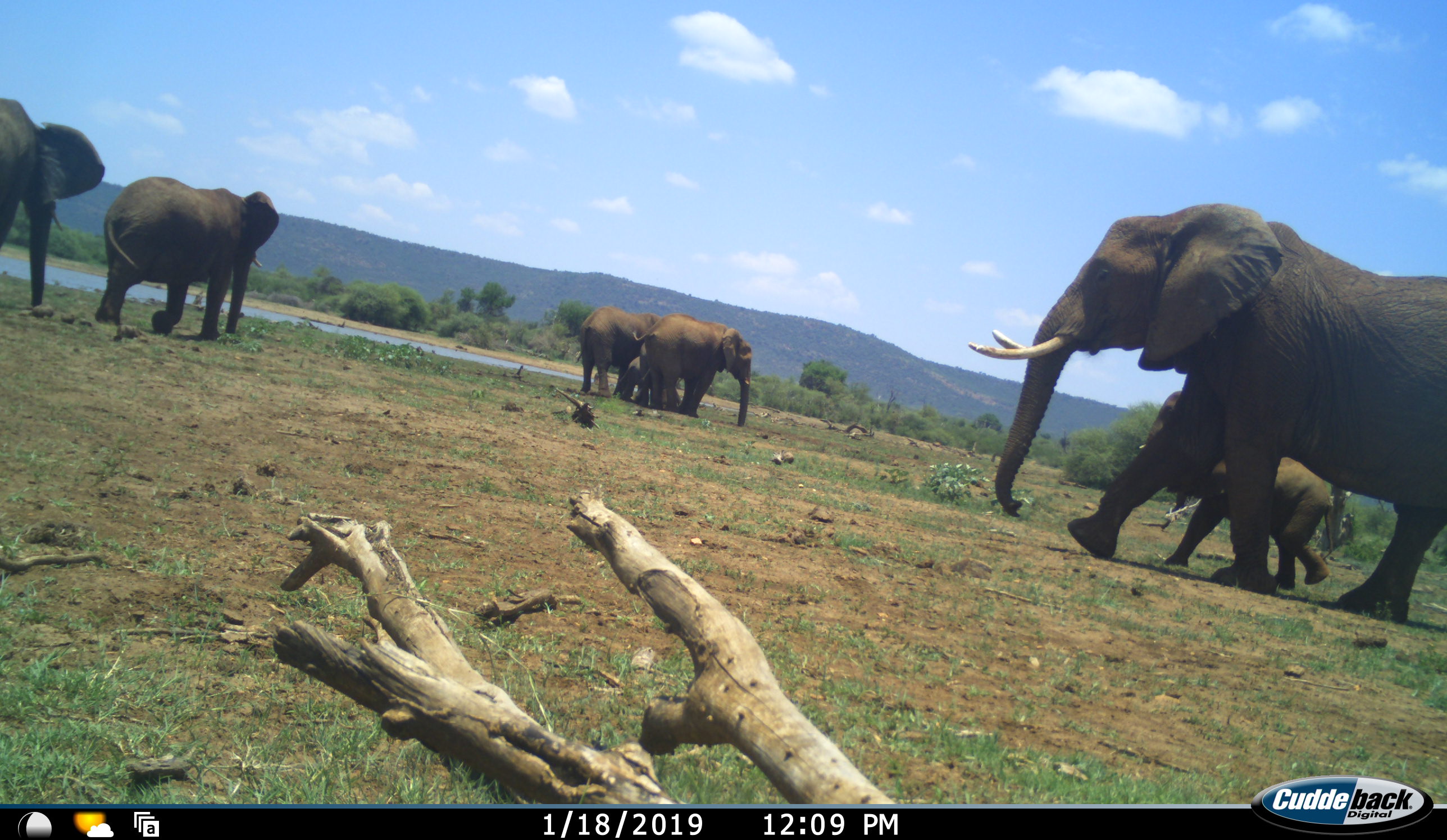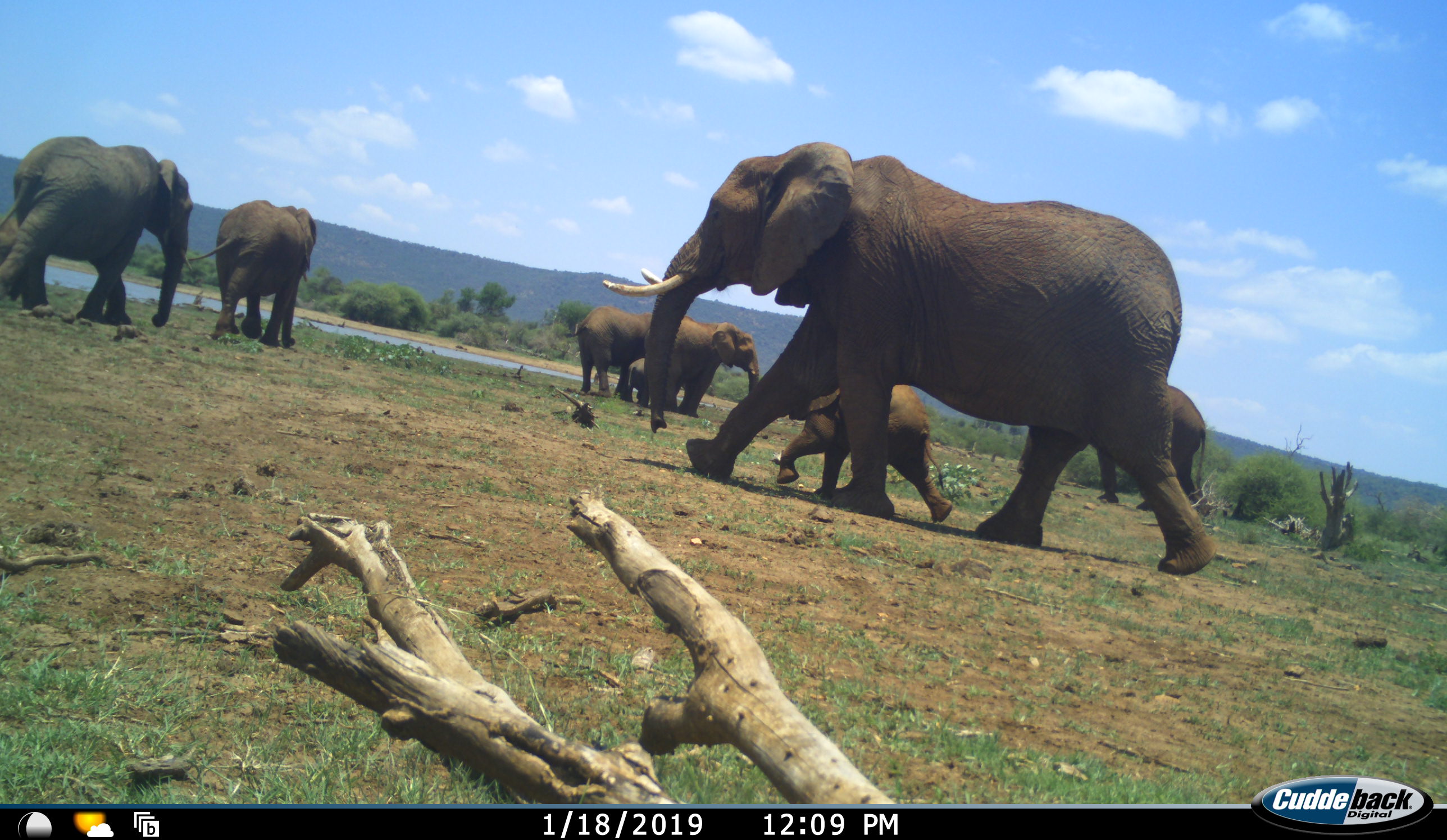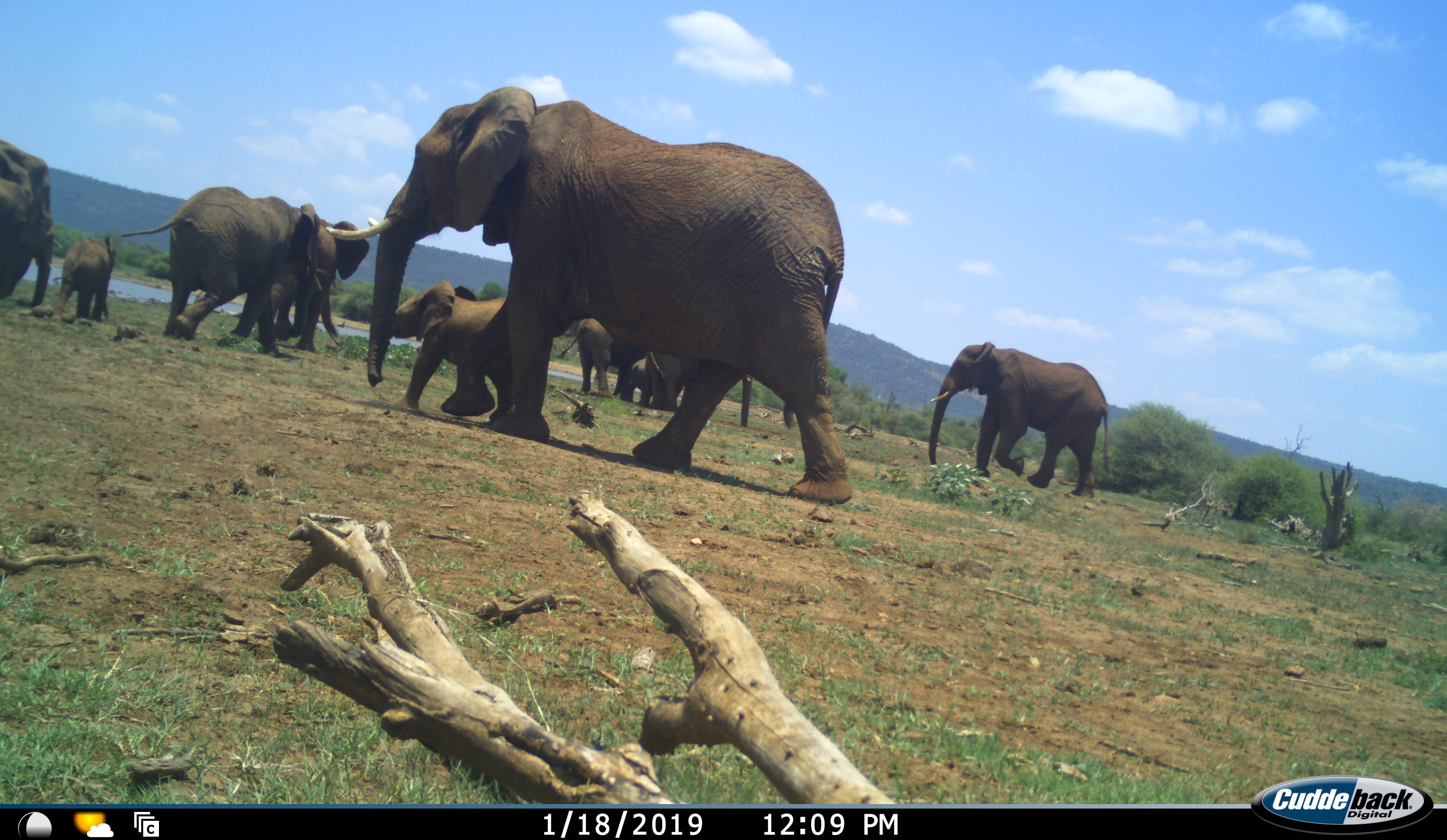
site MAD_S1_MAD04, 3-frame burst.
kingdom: Animalia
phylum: Chordata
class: Mammalia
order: Proboscidea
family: Elephantidae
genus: Loxodonta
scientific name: Loxodonta africana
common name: african bush elephant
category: elephant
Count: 9.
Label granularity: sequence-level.